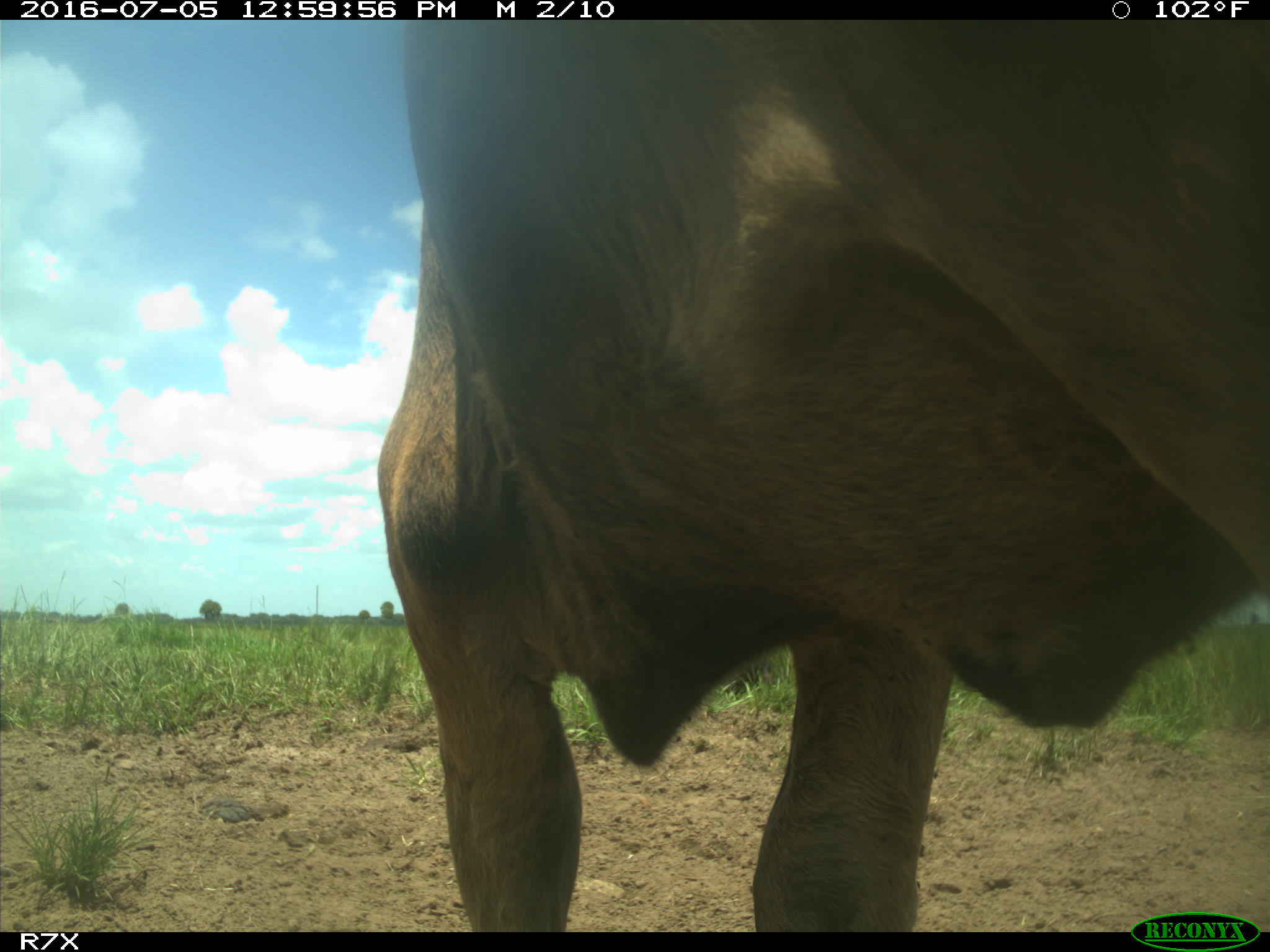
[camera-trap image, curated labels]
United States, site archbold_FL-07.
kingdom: Animalia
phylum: Chordata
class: Mammalia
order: Artiodactyla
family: Bovidae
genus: Bos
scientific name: Bos taurus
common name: domestic cow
Bos taurus (domestic cow).